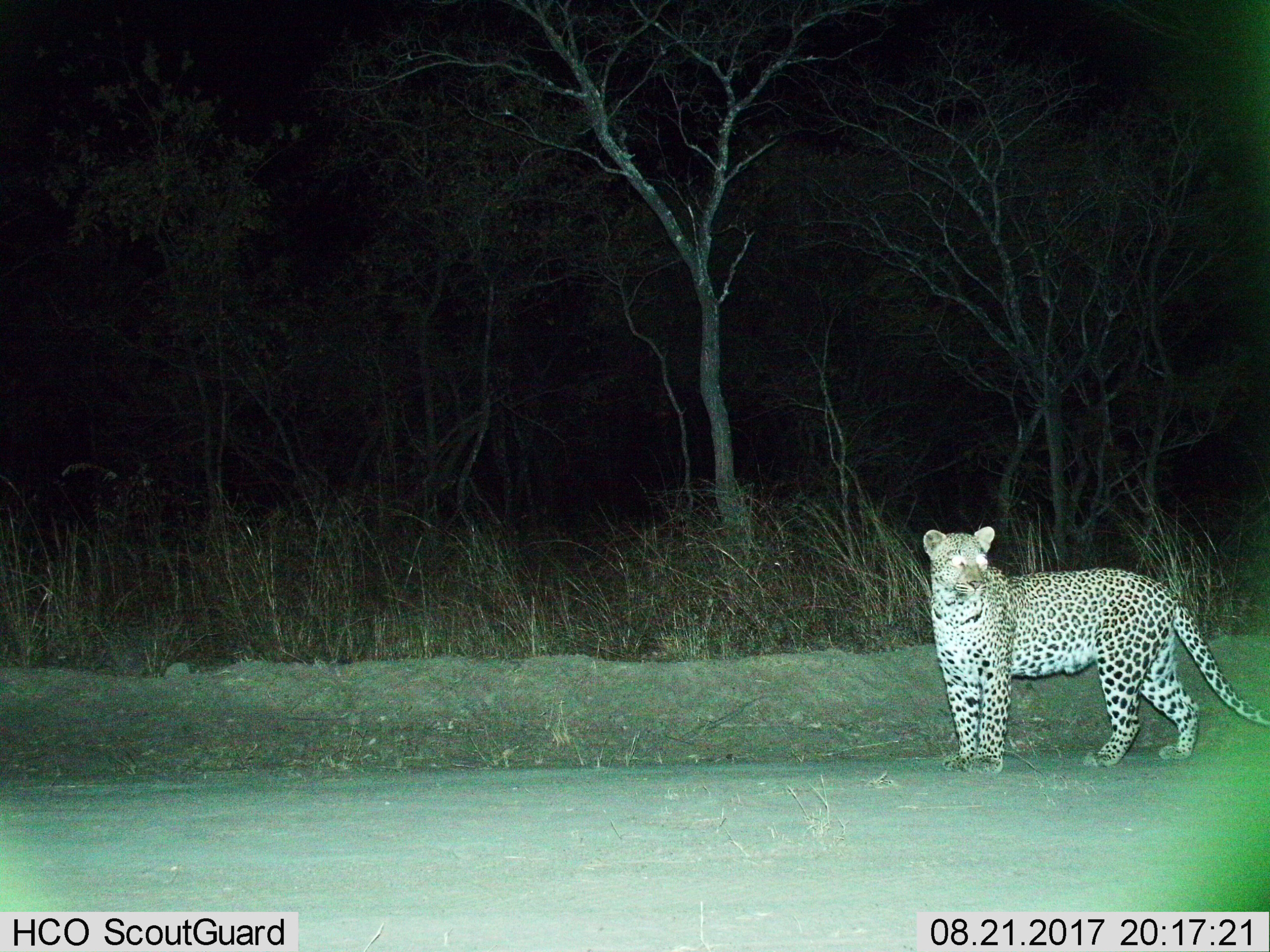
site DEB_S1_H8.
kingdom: Animalia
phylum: Chordata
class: Mammalia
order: Carnivora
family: Felidae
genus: Panthera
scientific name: Panthera pardus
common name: leopard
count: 1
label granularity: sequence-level